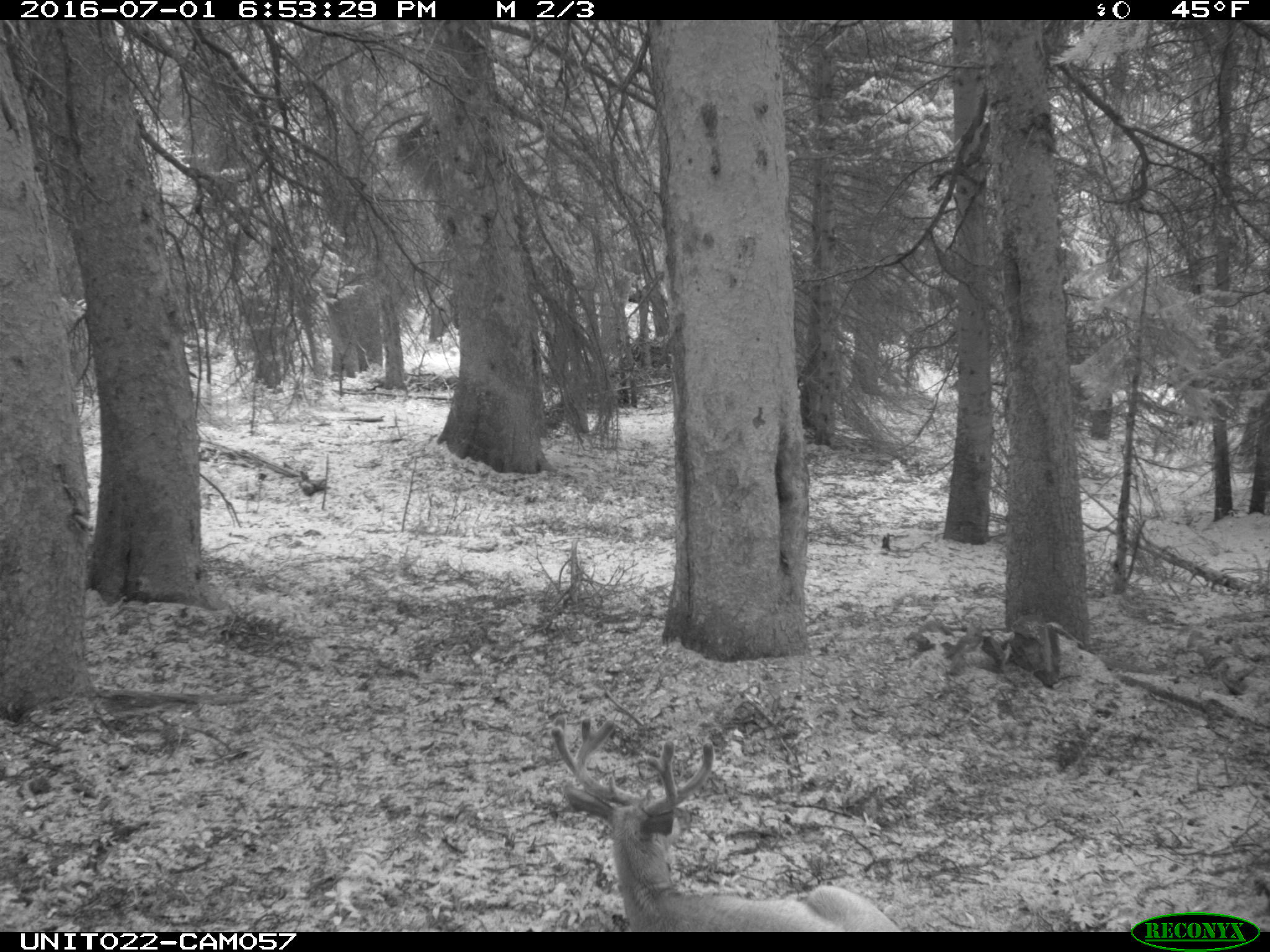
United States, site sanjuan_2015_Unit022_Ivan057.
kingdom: Animalia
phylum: Chordata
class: Mammalia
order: Artiodactyla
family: Cervidae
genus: Odocoileus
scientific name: Odocoileus hemionus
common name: mule deer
Odocoileus hemionus (mule deer).